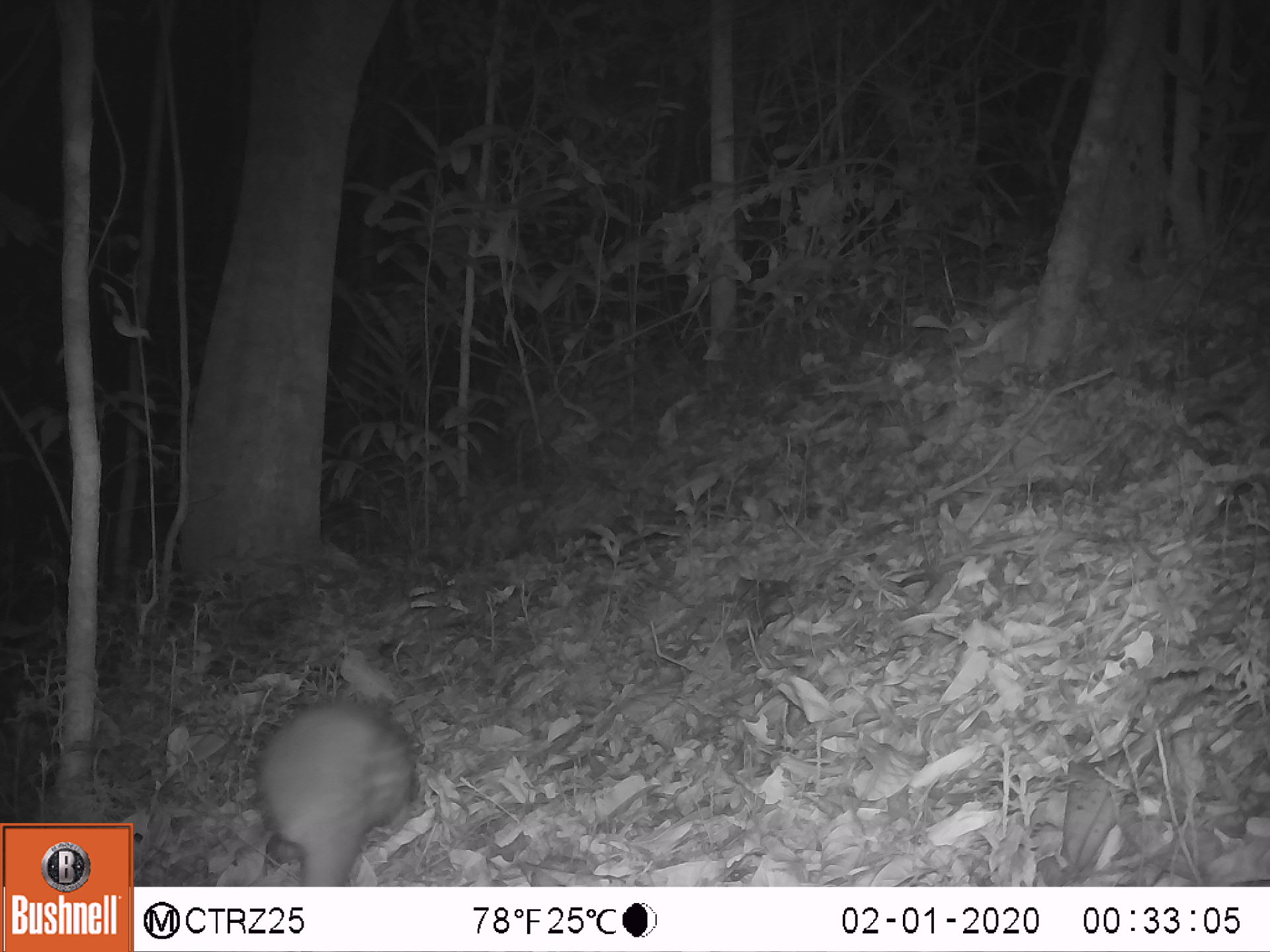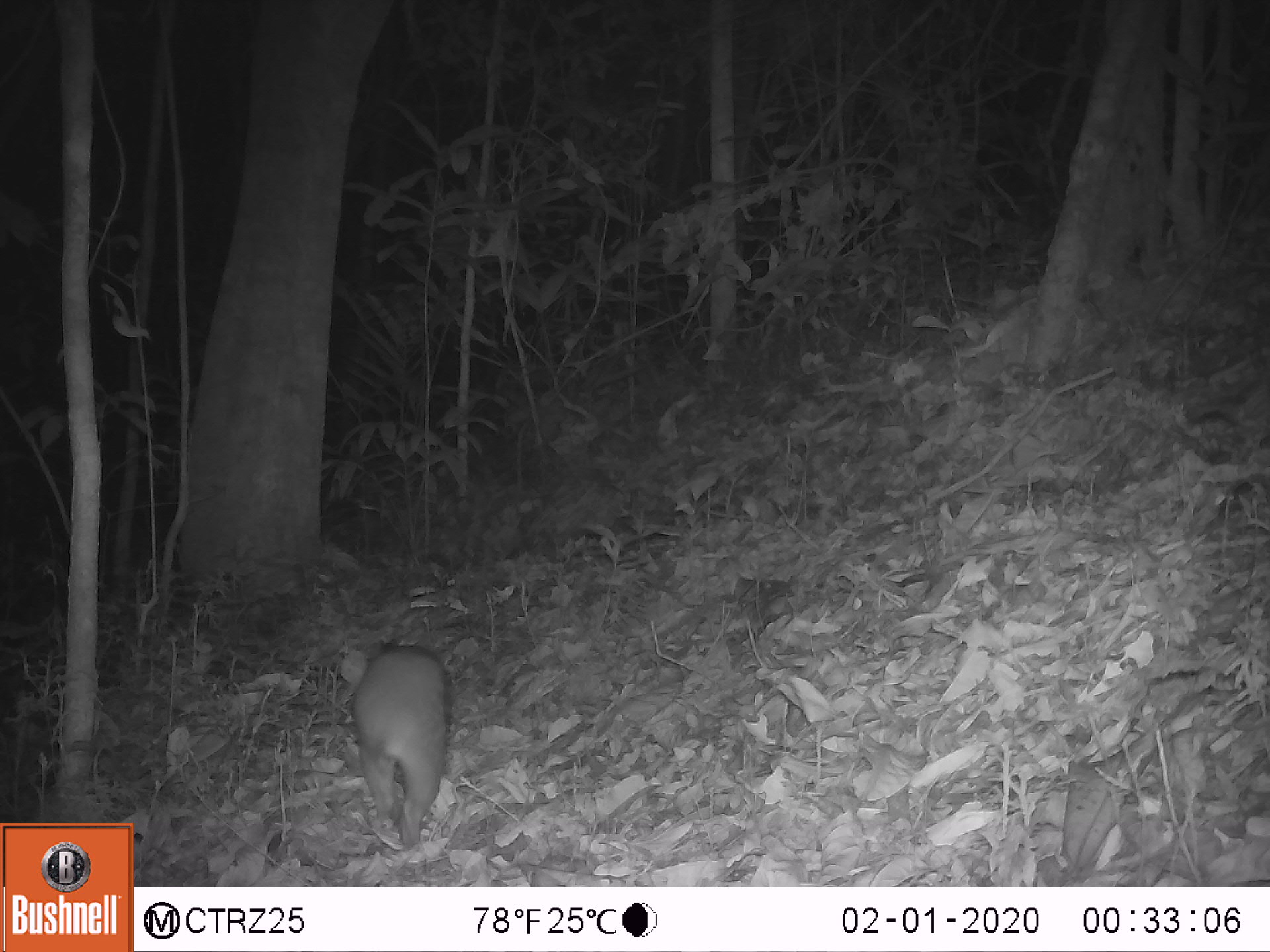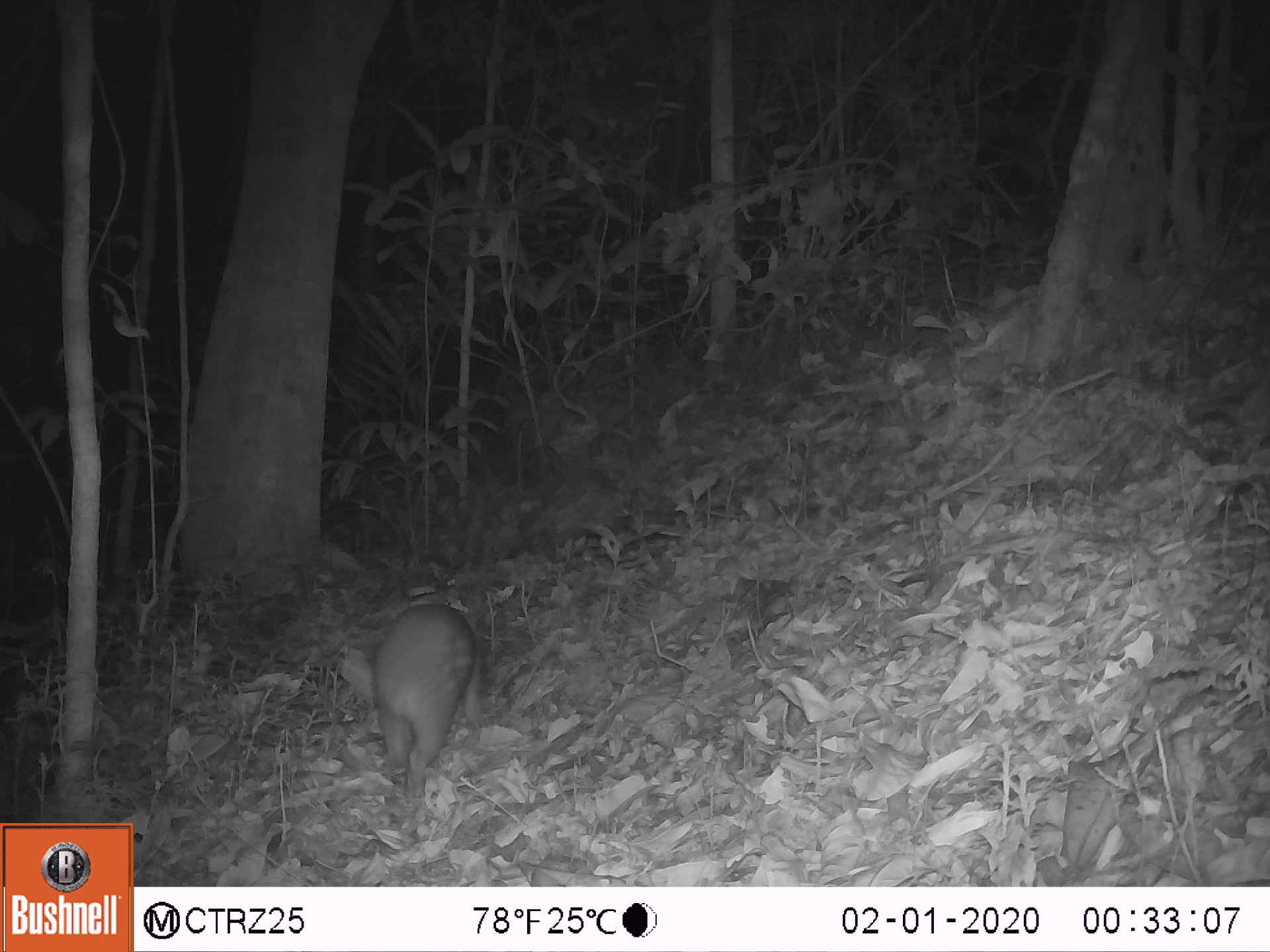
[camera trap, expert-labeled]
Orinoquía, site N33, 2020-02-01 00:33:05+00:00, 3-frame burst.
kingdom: Animalia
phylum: Chordata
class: Mammalia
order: Rodentia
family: Cuniculidae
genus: Cuniculus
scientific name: Cuniculus paca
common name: spotted paca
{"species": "spotted paca (Cuniculus paca)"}